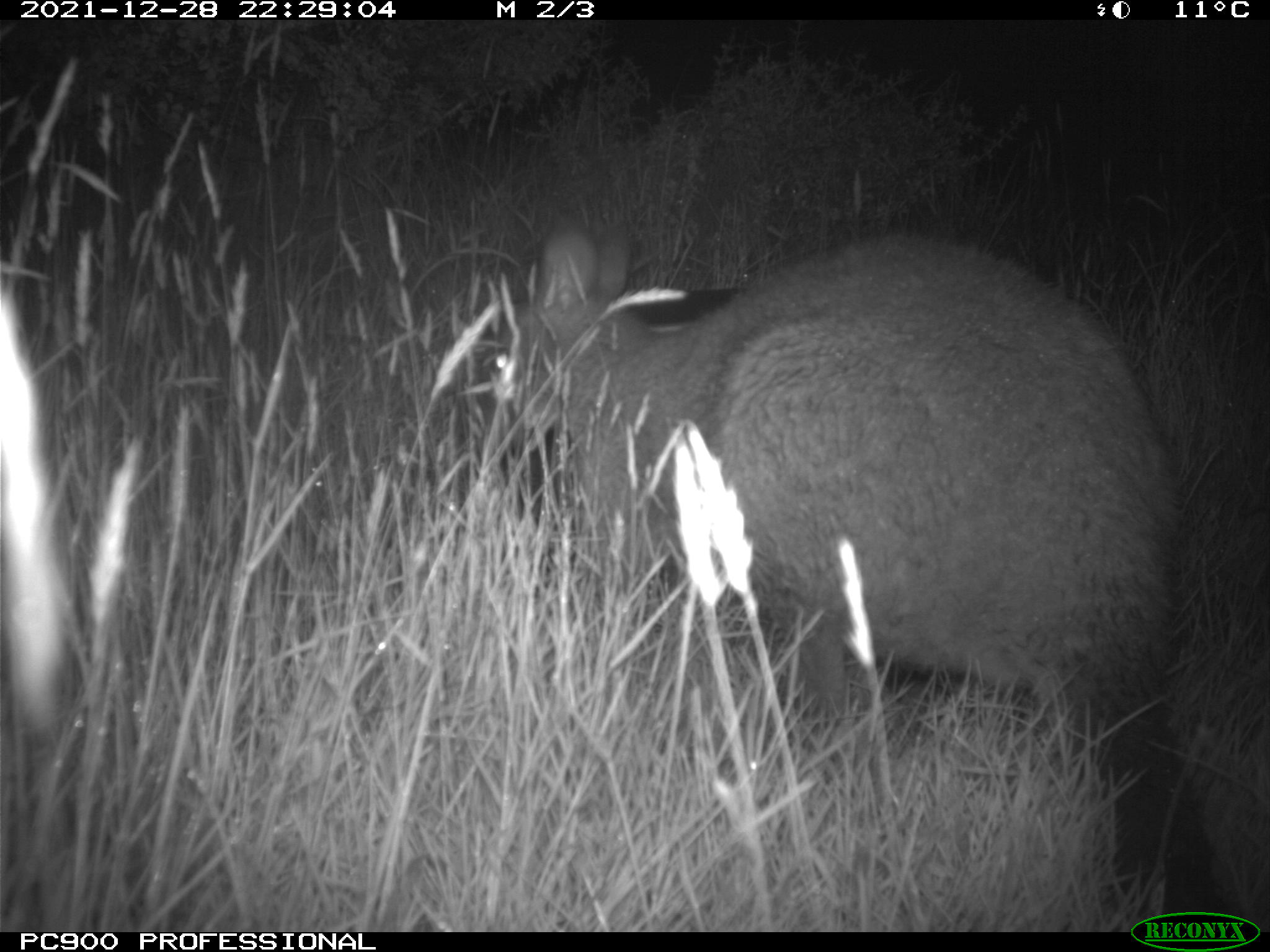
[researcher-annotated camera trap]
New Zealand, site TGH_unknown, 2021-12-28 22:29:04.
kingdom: Animalia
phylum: Chordata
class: Mammalia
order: Diprotodontia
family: Macropodidae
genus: Notamacropus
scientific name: Notamacropus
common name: wallaby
Wallaby (Notamacropus).